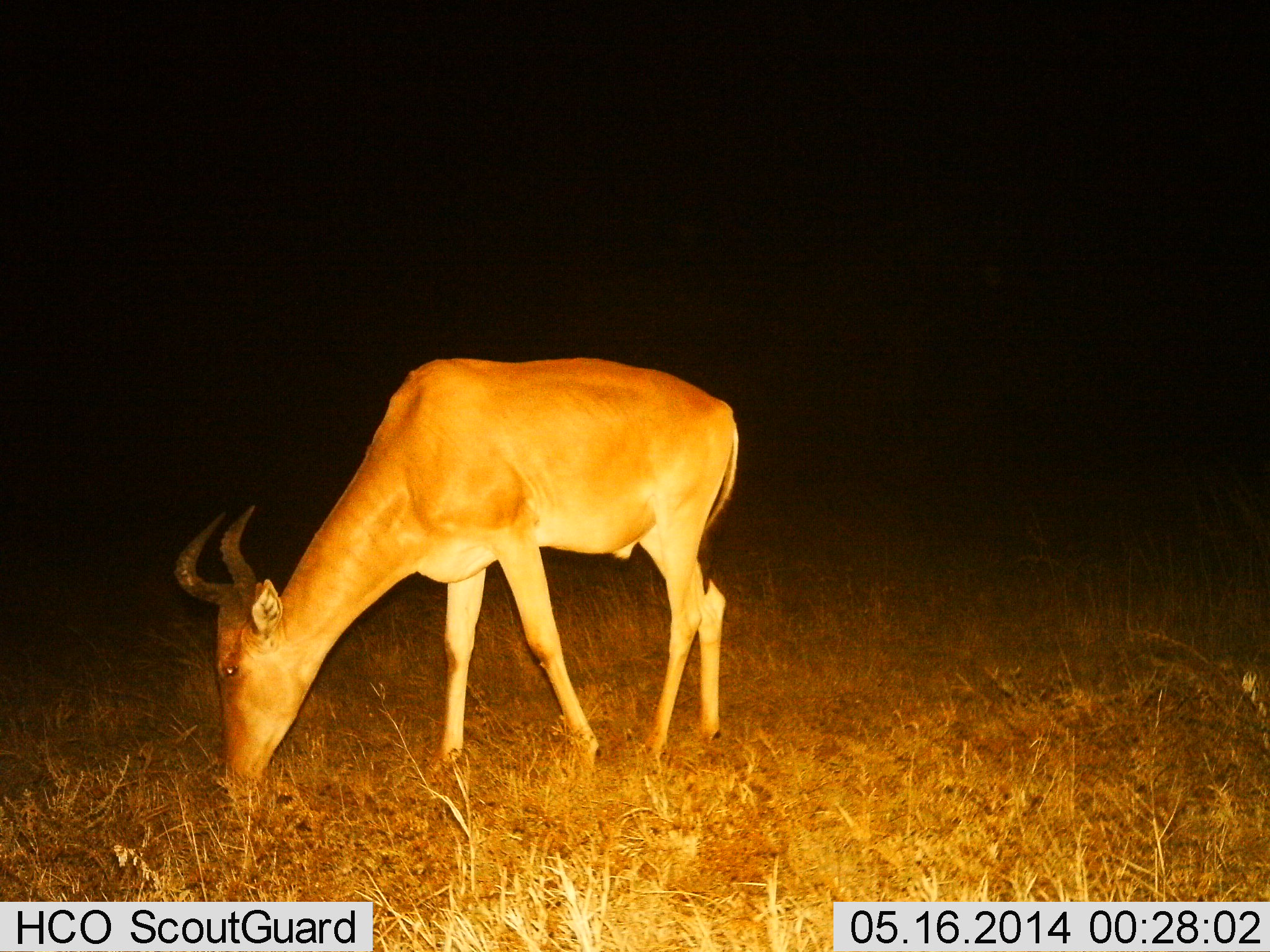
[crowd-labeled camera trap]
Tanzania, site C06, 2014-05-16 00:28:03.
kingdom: Animalia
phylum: Chordata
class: Mammalia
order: Artiodactyla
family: Bovidae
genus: Alcelaphus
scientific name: Alcelaphus buselaphus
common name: hartebeest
Hartebeest (Alcelaphus buselaphus), count 1. Behavior (volunteer vote fractions): standing 10%, resting 0%, moving 0%, interacting 0%. Young present (vote fraction): 0%. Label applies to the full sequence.